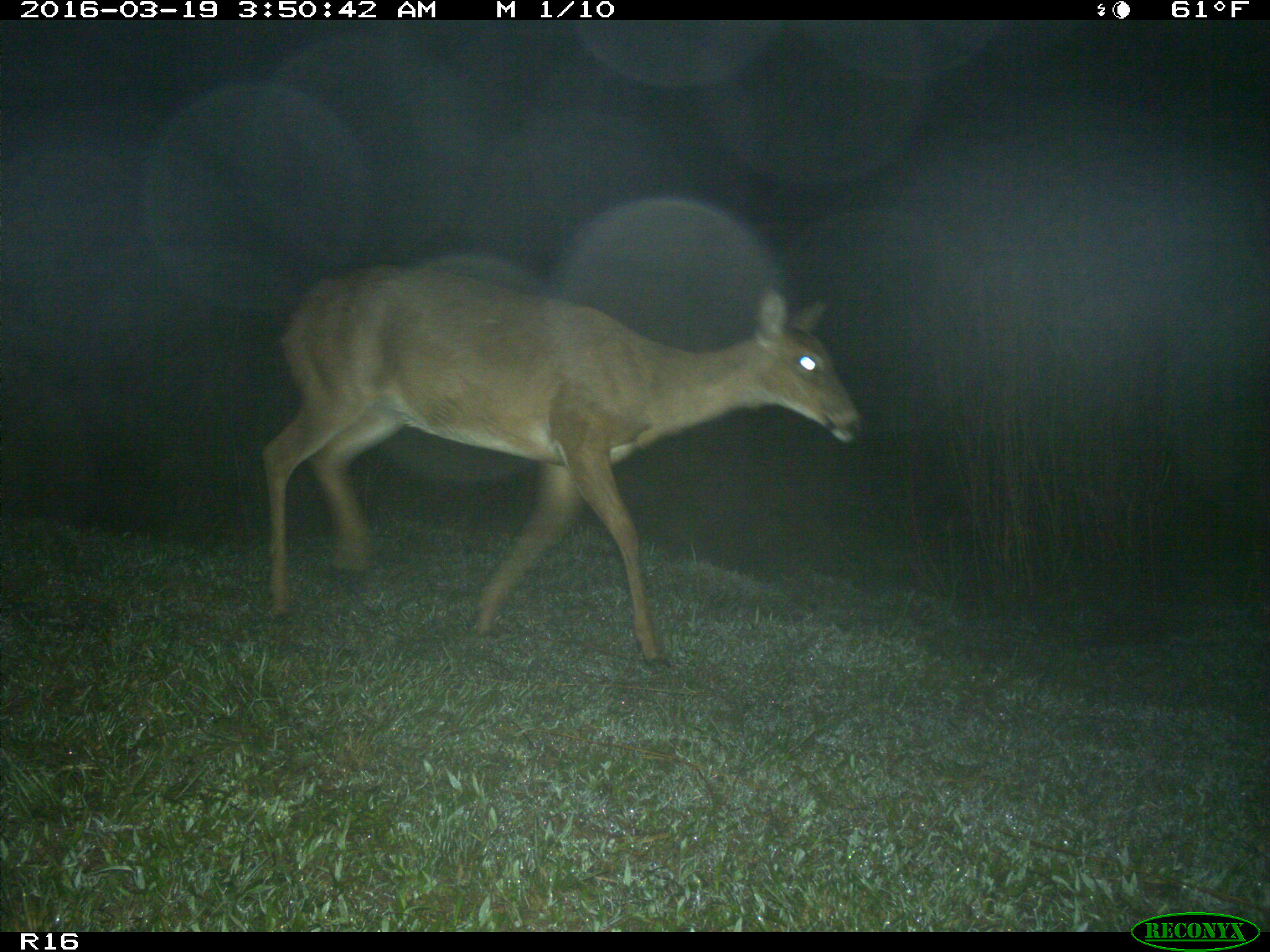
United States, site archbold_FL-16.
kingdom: Animalia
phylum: Chordata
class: Mammalia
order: Artiodactyla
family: Cervidae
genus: Odocoileus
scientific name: Odocoileus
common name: deer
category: unidentified deer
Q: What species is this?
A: Unidentified deer (deer) (Odocoileus).